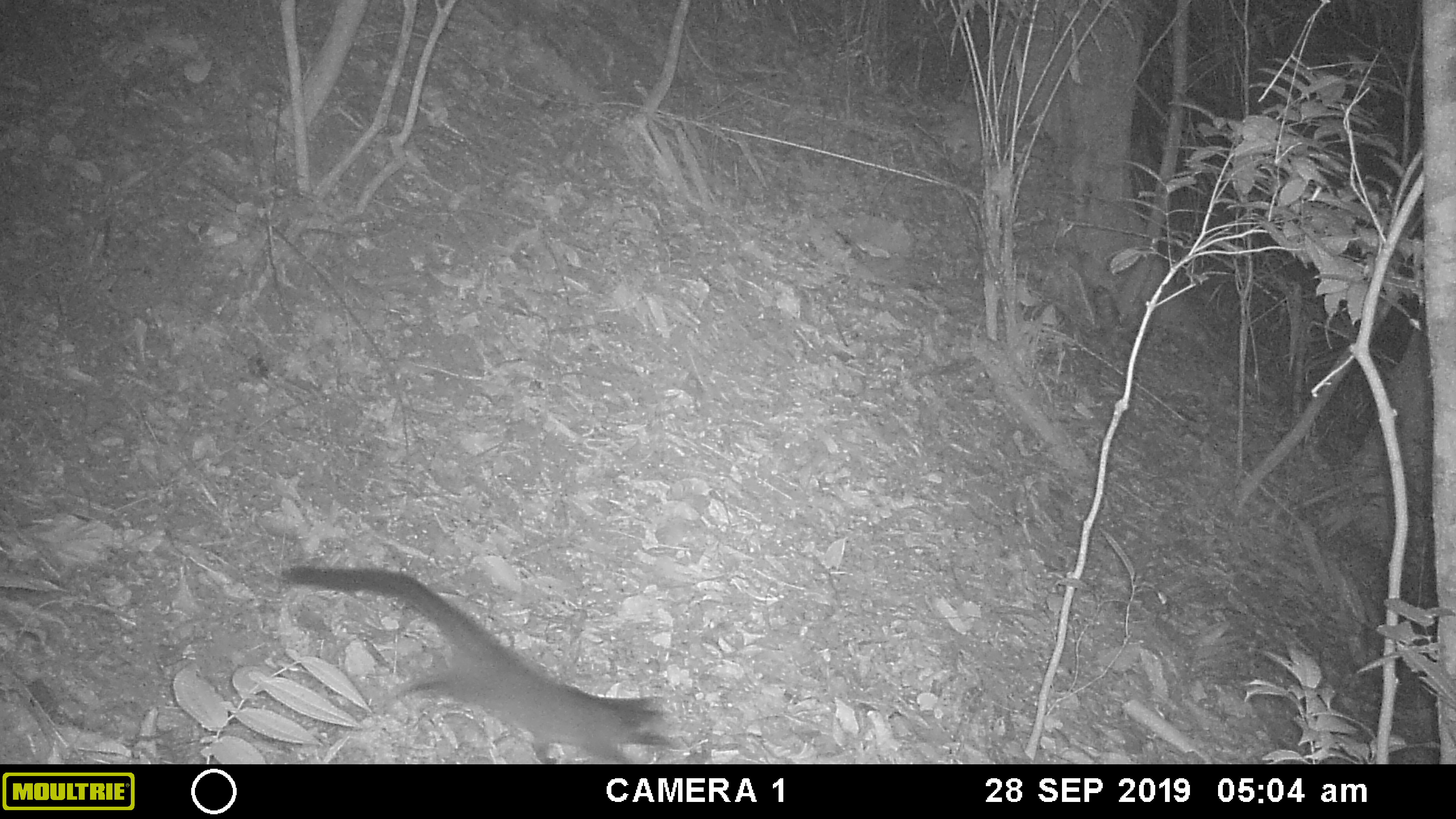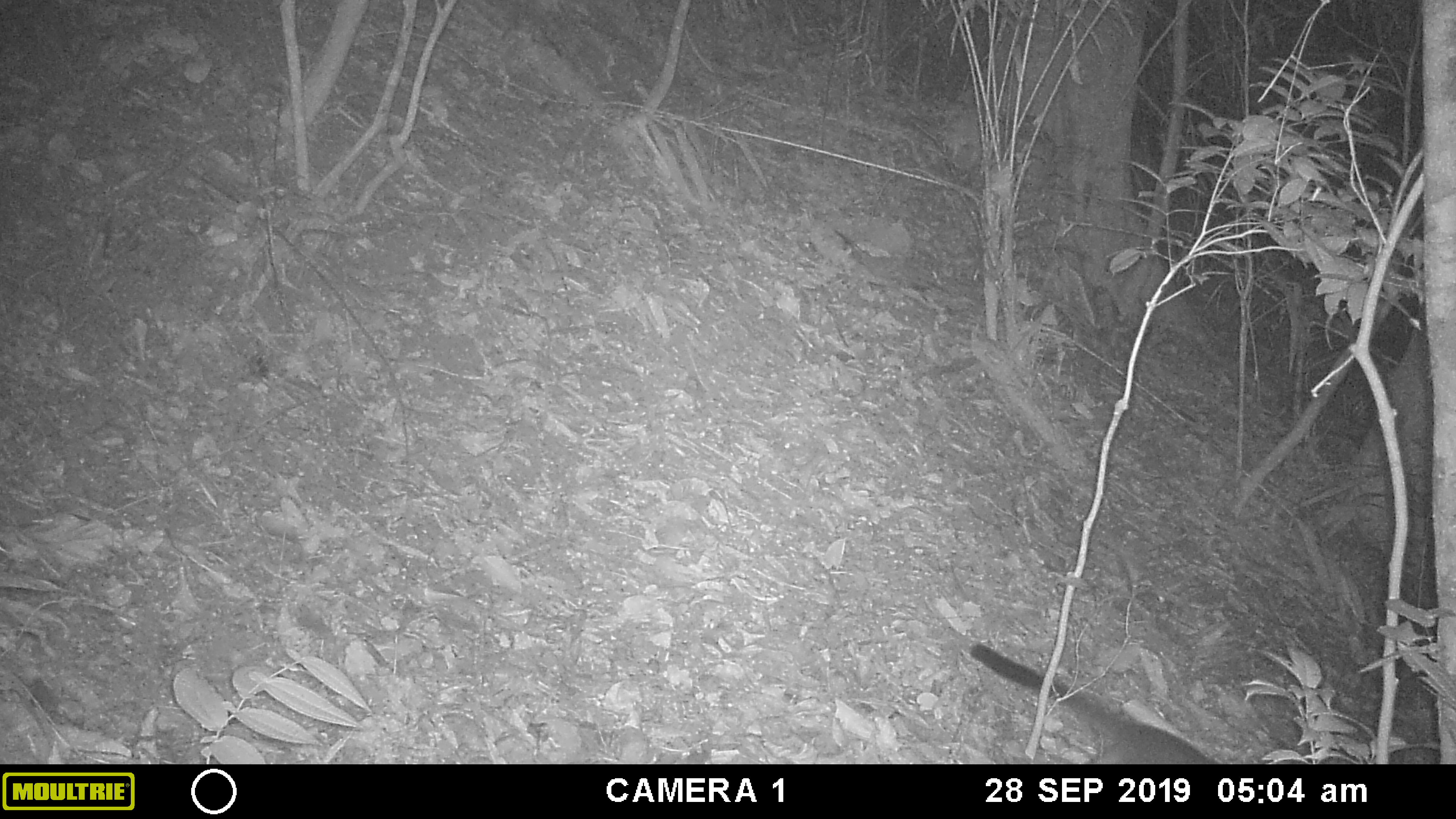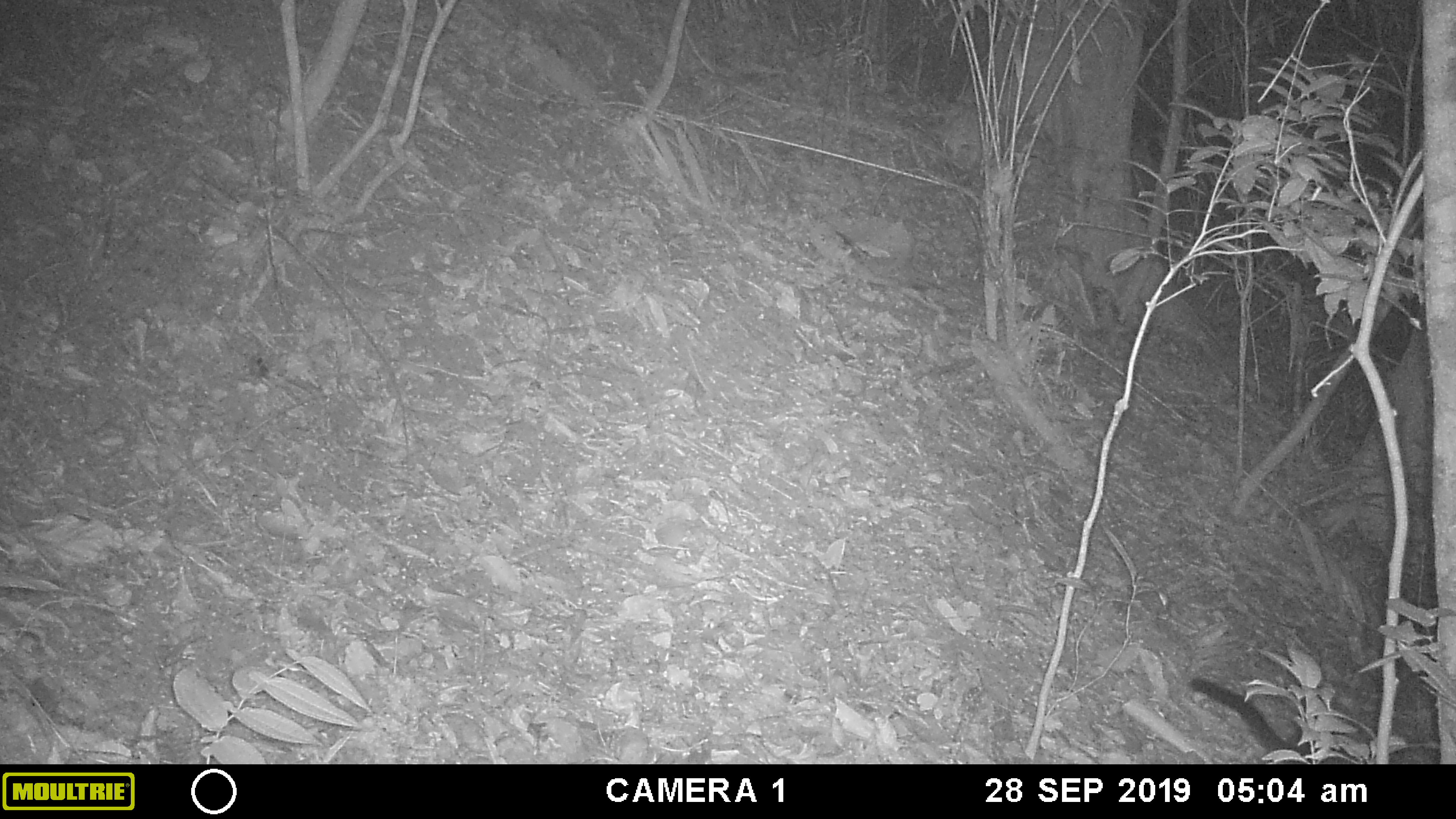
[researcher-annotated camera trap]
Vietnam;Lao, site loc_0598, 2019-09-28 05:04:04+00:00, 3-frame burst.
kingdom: Animalia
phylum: Chordata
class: Mammalia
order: Carnivora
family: Viverridae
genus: Paguma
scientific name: Paguma larvata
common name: masked palm civet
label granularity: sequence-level